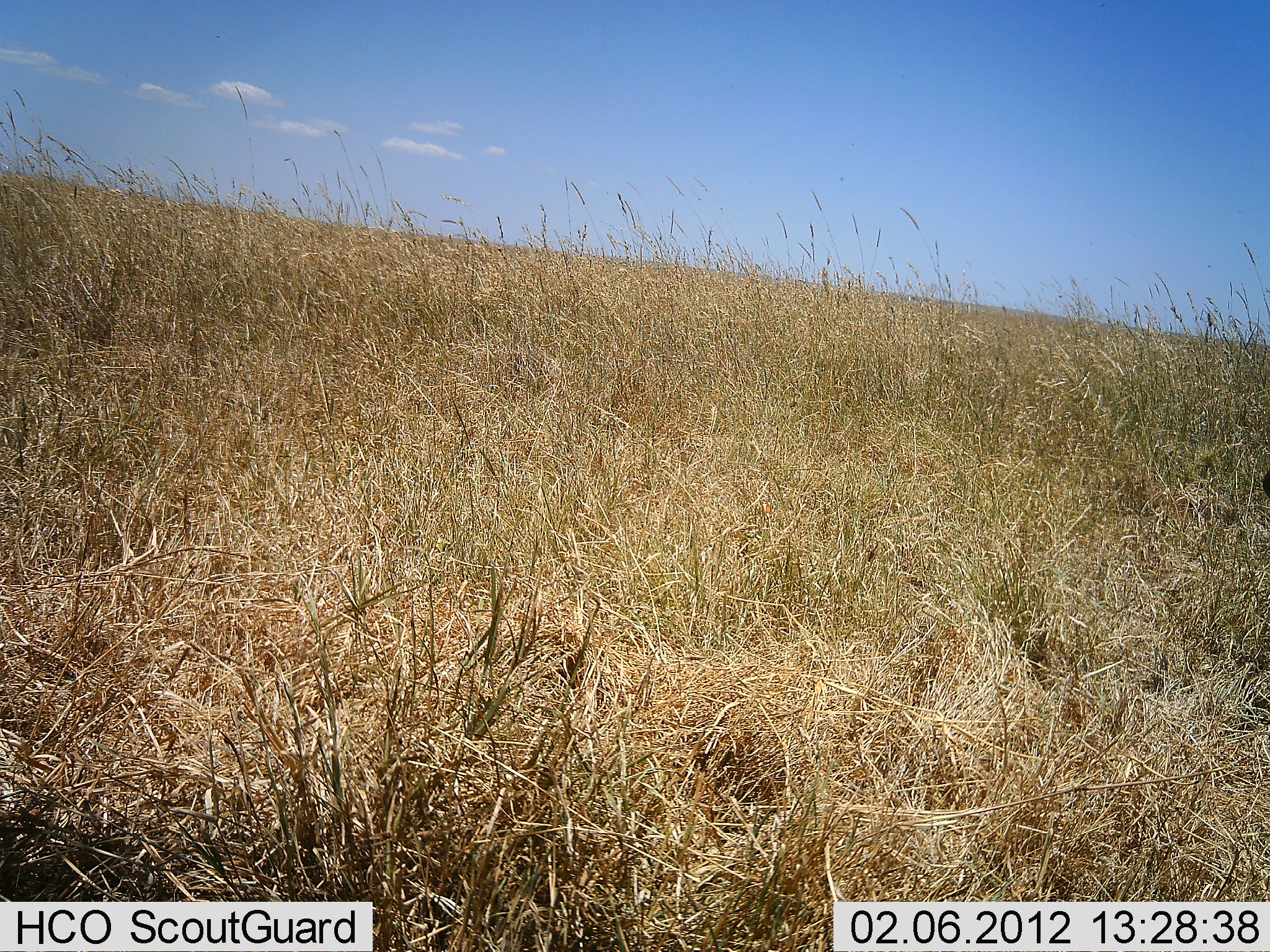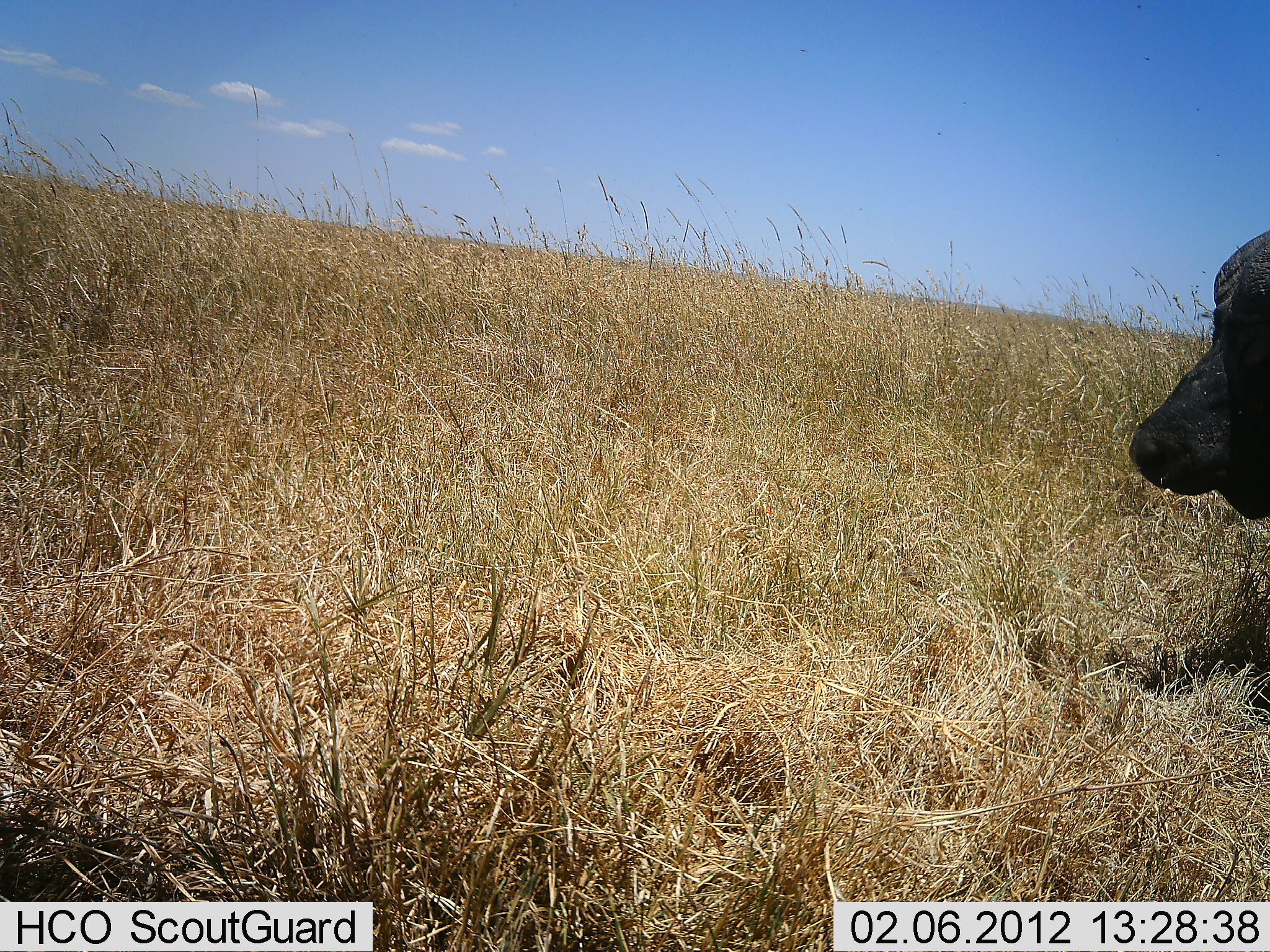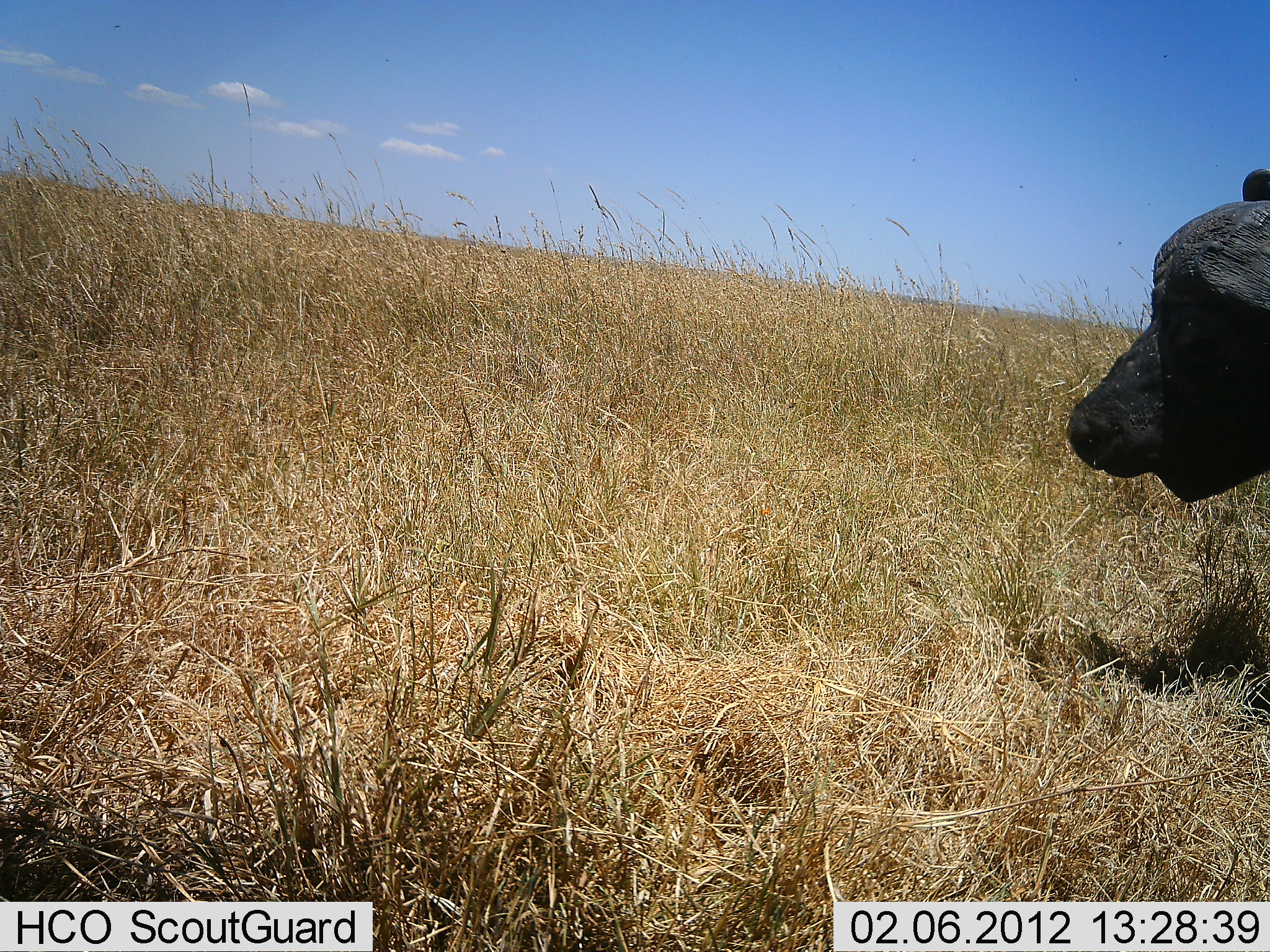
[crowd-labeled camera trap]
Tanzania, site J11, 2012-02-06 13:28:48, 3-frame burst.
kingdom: Animalia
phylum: Chordata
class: Mammalia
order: Artiodactyla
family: Bovidae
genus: Syncerus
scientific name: Syncerus caffer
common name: cape buffalo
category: buffalo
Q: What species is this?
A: Buffalo (cape buffalo) (Syncerus caffer).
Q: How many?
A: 1.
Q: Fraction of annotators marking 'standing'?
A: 16%.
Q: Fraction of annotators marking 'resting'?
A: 11%.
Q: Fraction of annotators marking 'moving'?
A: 79%.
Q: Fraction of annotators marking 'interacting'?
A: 0%.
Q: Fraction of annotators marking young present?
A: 0%.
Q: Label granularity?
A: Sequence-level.